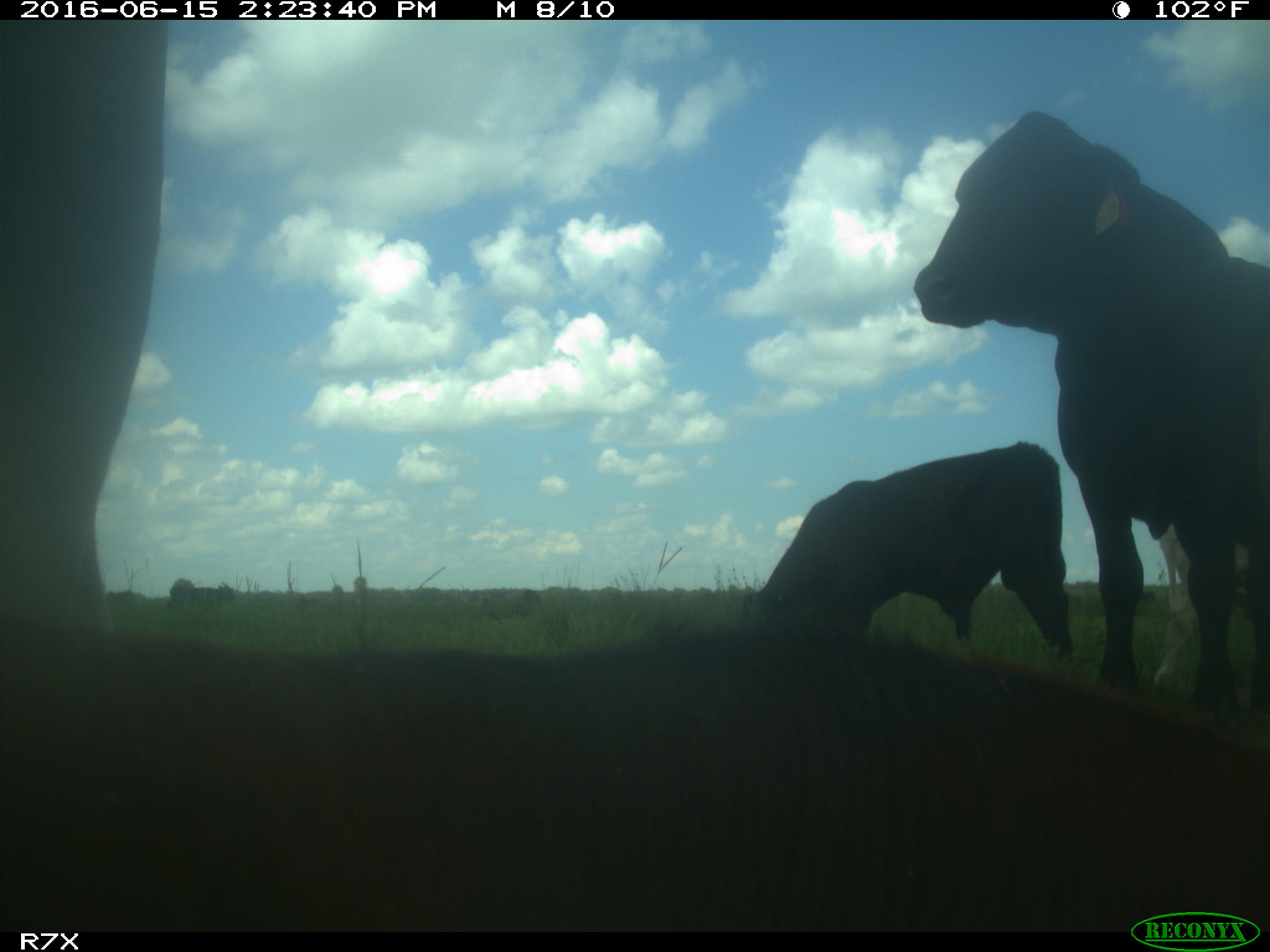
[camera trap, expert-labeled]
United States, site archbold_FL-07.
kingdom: Animalia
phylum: Chordata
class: Mammalia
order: Artiodactyla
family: Bovidae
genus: Bos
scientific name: Bos taurus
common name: domestic cow